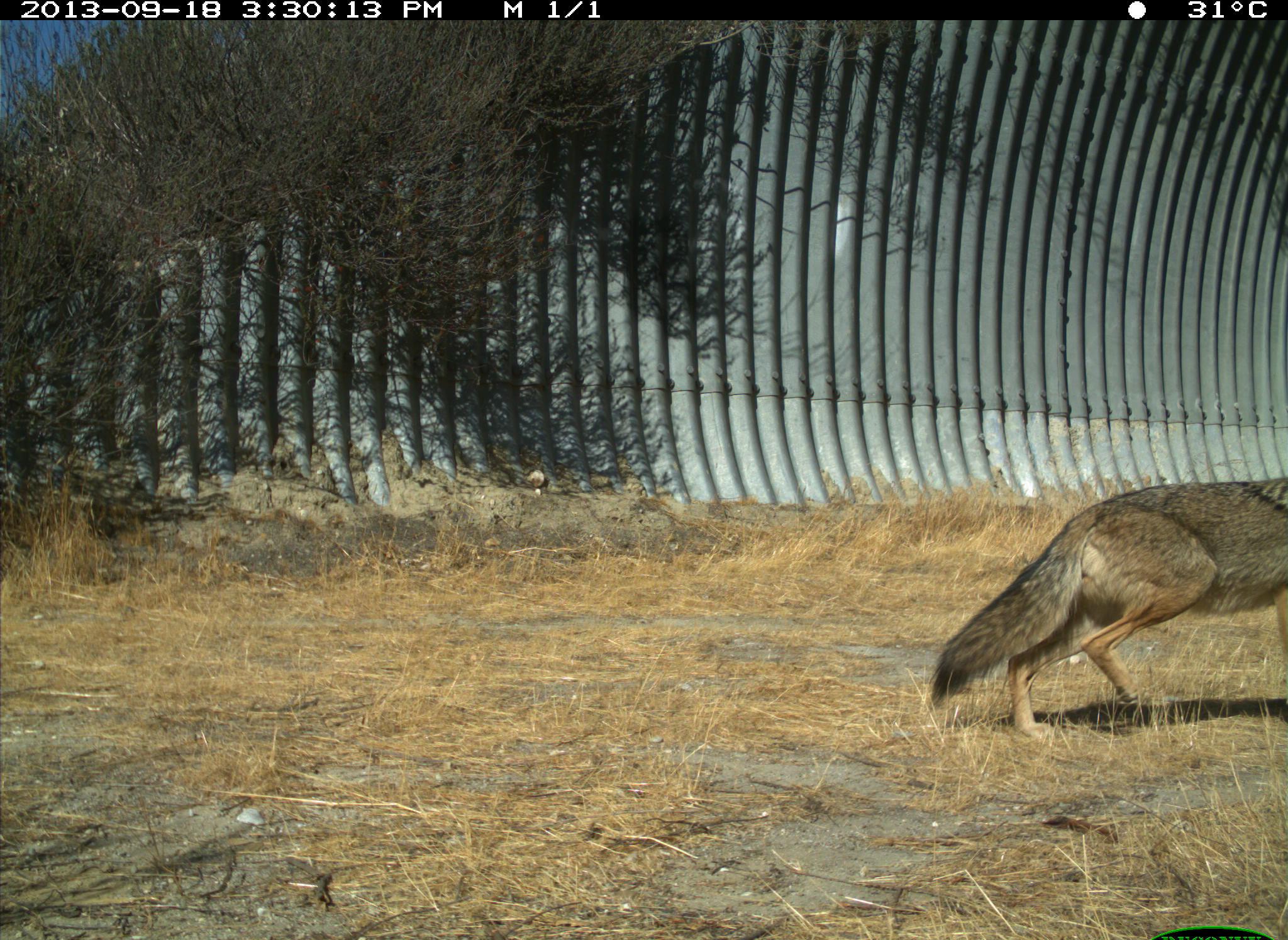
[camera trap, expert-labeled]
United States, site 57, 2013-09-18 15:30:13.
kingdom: Animalia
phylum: Chordata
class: Mammalia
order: Carnivora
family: Canidae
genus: Canis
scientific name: Canis latrans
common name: coyote